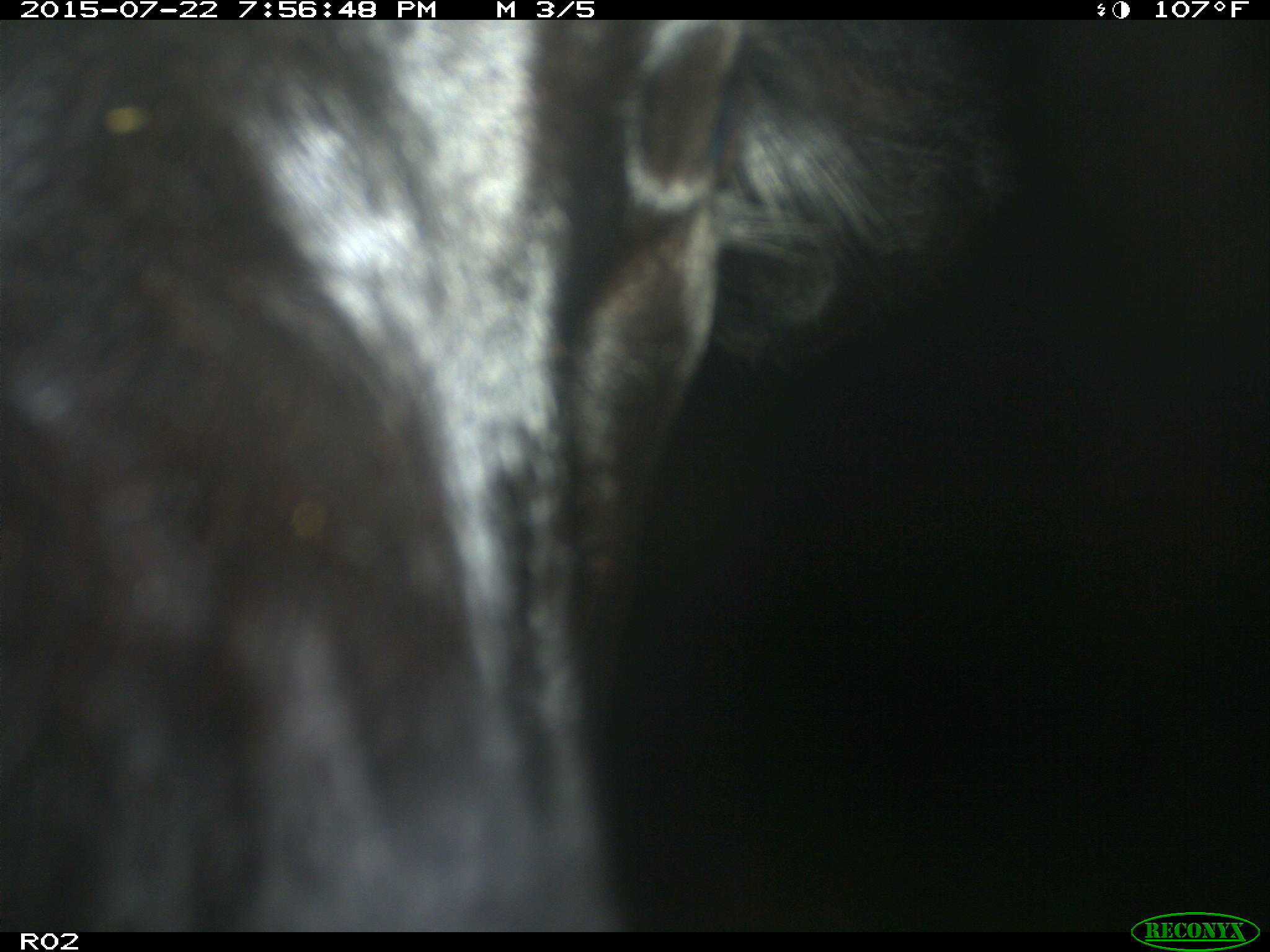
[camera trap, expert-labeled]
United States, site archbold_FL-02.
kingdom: Animalia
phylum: Chordata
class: Mammalia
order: Artiodactyla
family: Bovidae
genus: Bos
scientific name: Bos taurus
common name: domestic cow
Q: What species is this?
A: Bos taurus (domestic cow).